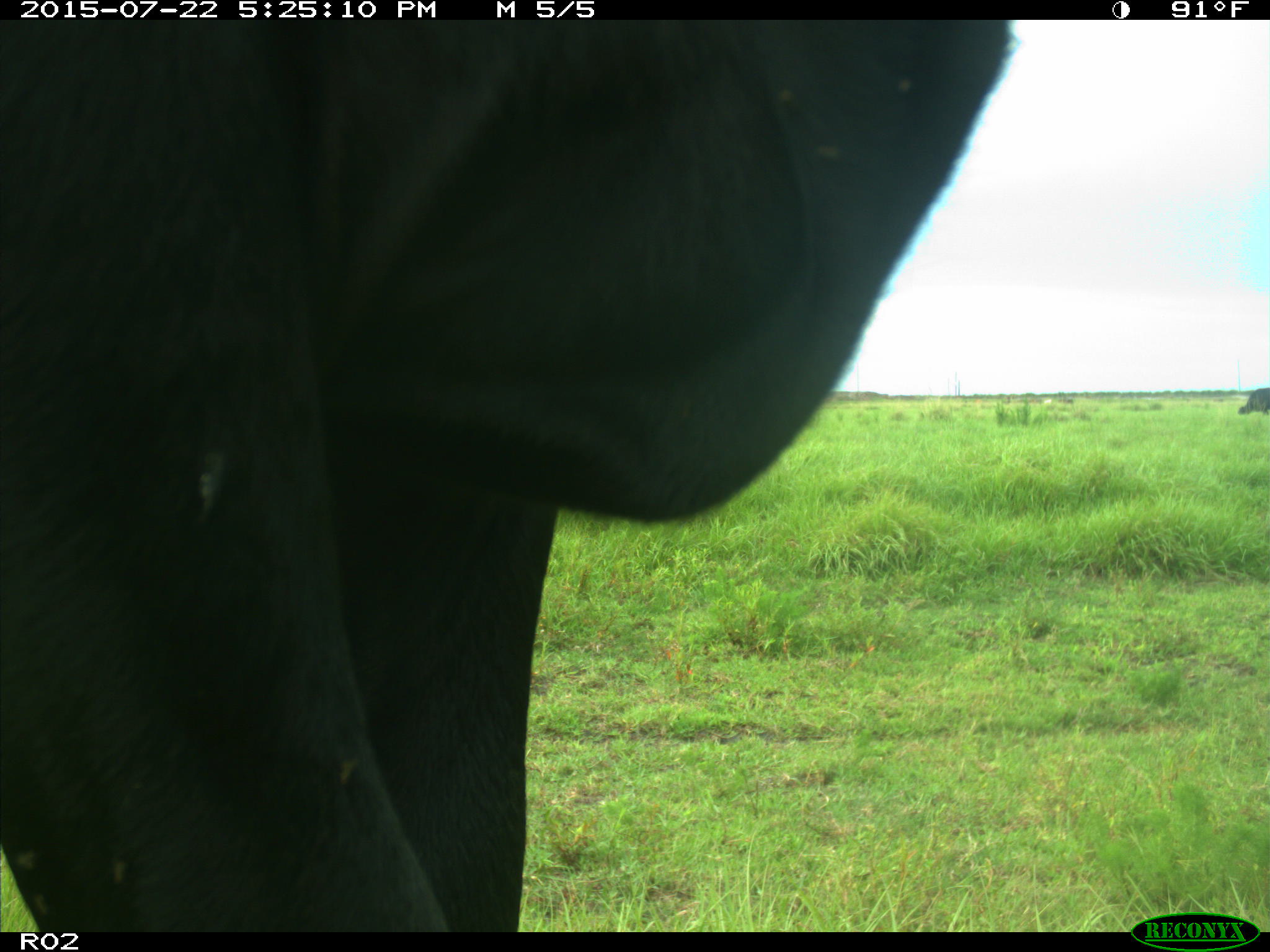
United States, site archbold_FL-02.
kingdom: Animalia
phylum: Chordata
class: Mammalia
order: Artiodactyla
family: Bovidae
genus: Bos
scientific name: Bos taurus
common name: domestic cow